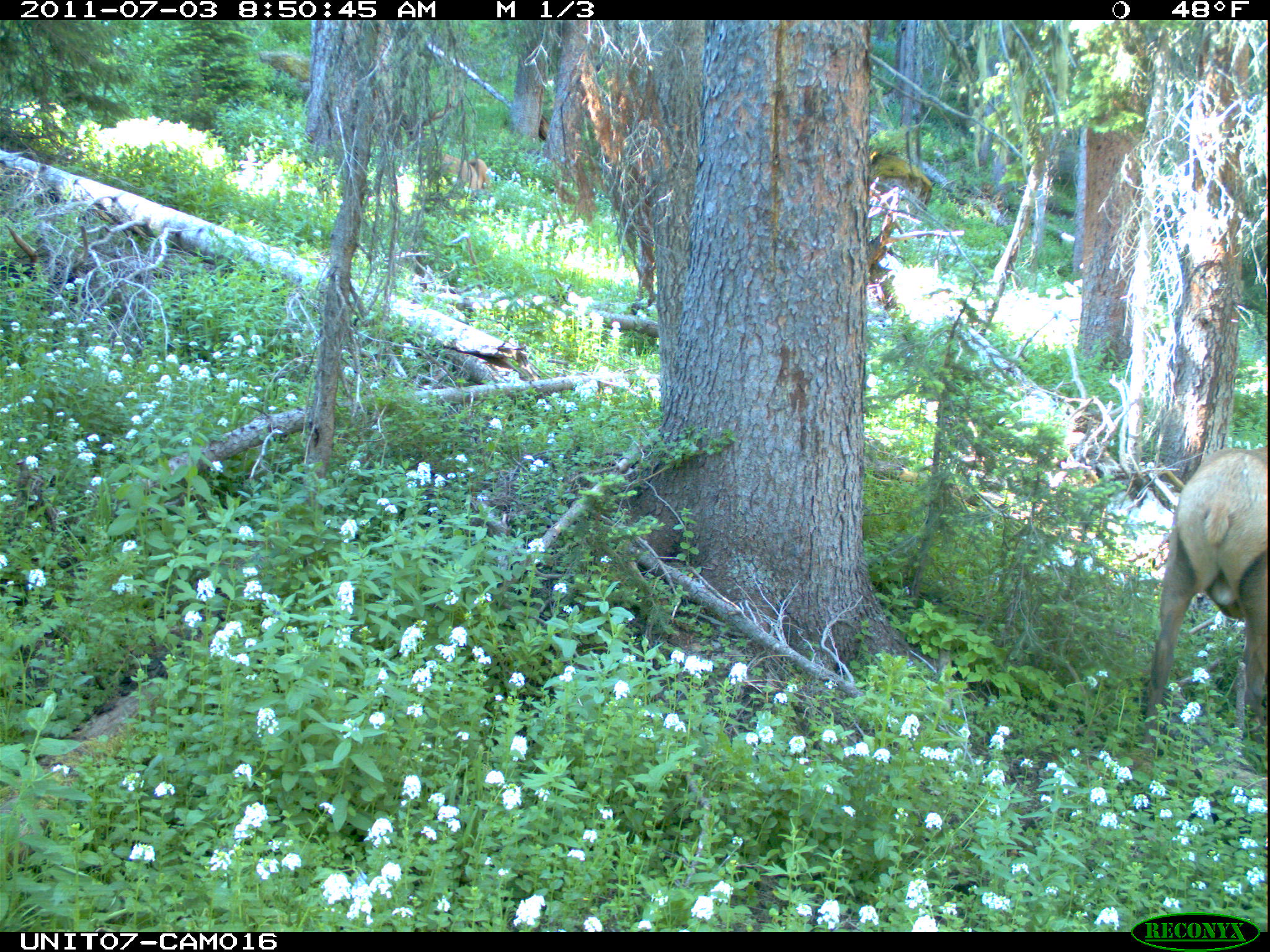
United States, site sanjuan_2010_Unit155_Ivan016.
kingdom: Animalia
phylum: Chordata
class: Mammalia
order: Artiodactyla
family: Cervidae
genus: Cervus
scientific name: Cervus elaphus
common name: red deer